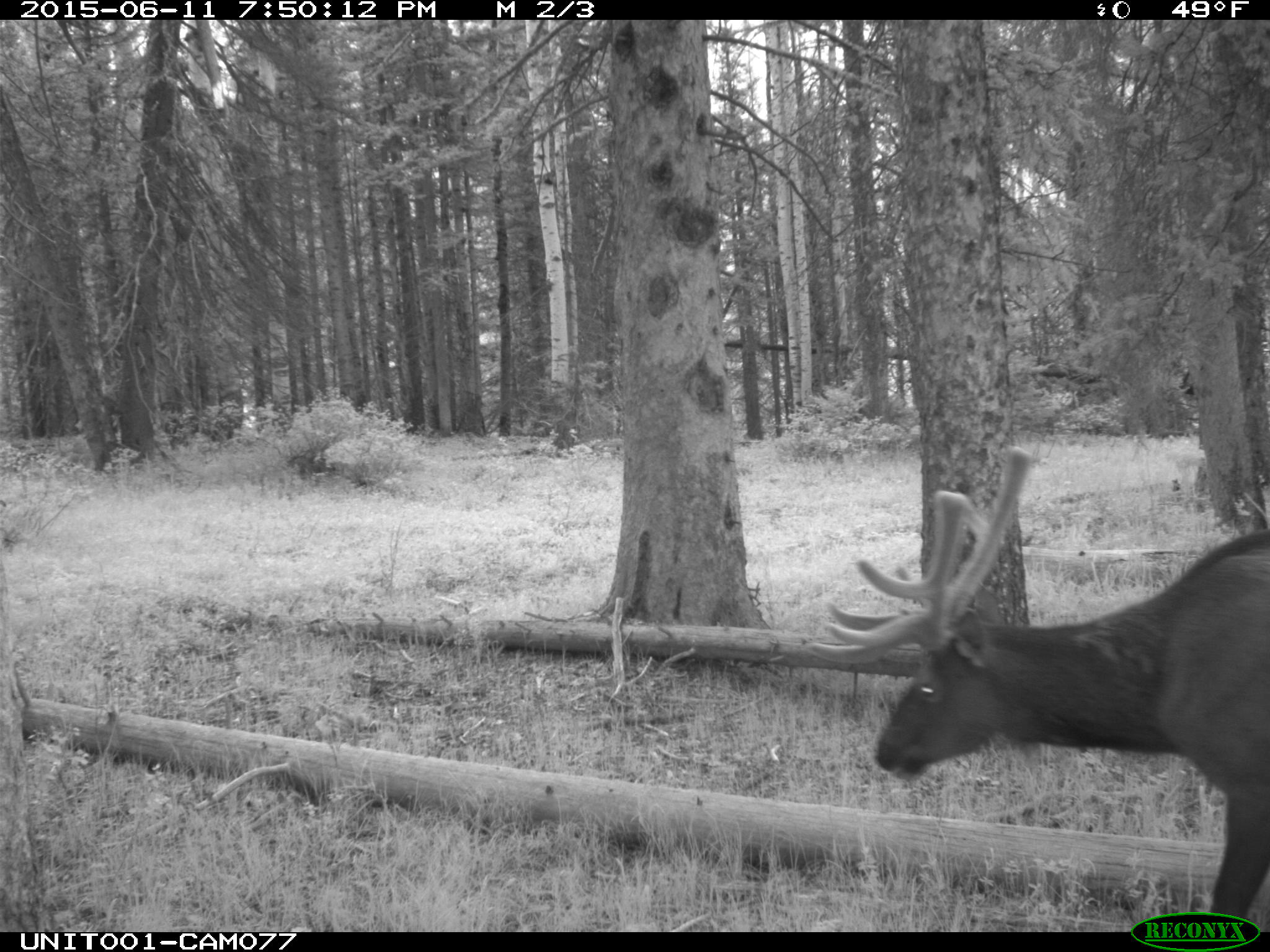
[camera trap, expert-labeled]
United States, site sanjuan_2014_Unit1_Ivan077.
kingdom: Animalia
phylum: Chordata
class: Mammalia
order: Artiodactyla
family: Cervidae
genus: Cervus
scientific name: Cervus elaphus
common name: red deer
Cervus elaphus (red deer).